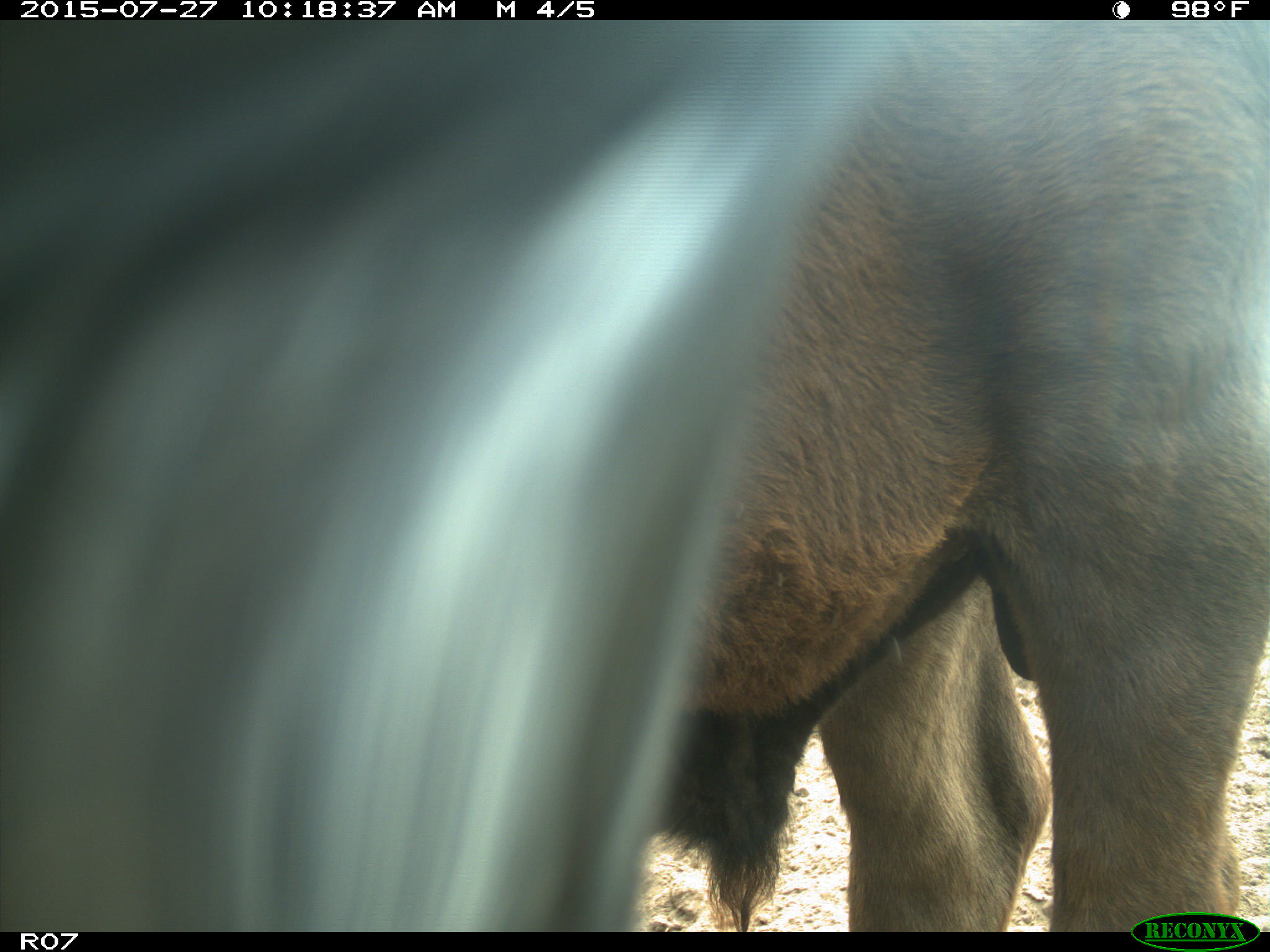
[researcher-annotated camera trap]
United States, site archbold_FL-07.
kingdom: Animalia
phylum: Chordata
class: Mammalia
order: Artiodactyla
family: Bovidae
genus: Bos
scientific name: Bos taurus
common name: domestic cow